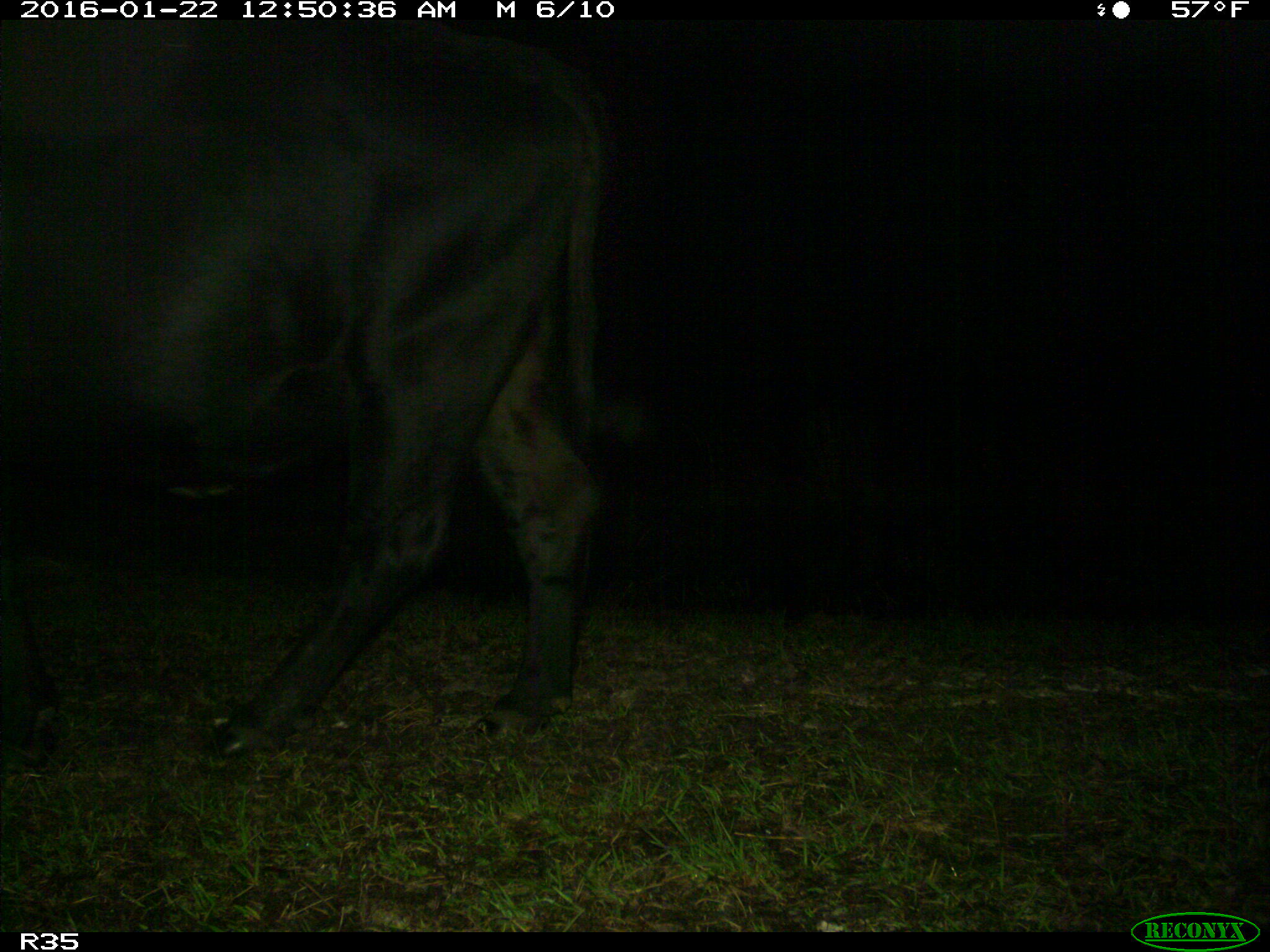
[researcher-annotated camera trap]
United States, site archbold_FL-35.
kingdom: Animalia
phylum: Chordata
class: Mammalia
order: Artiodactyla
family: Bovidae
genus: Bos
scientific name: Bos taurus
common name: domestic cow